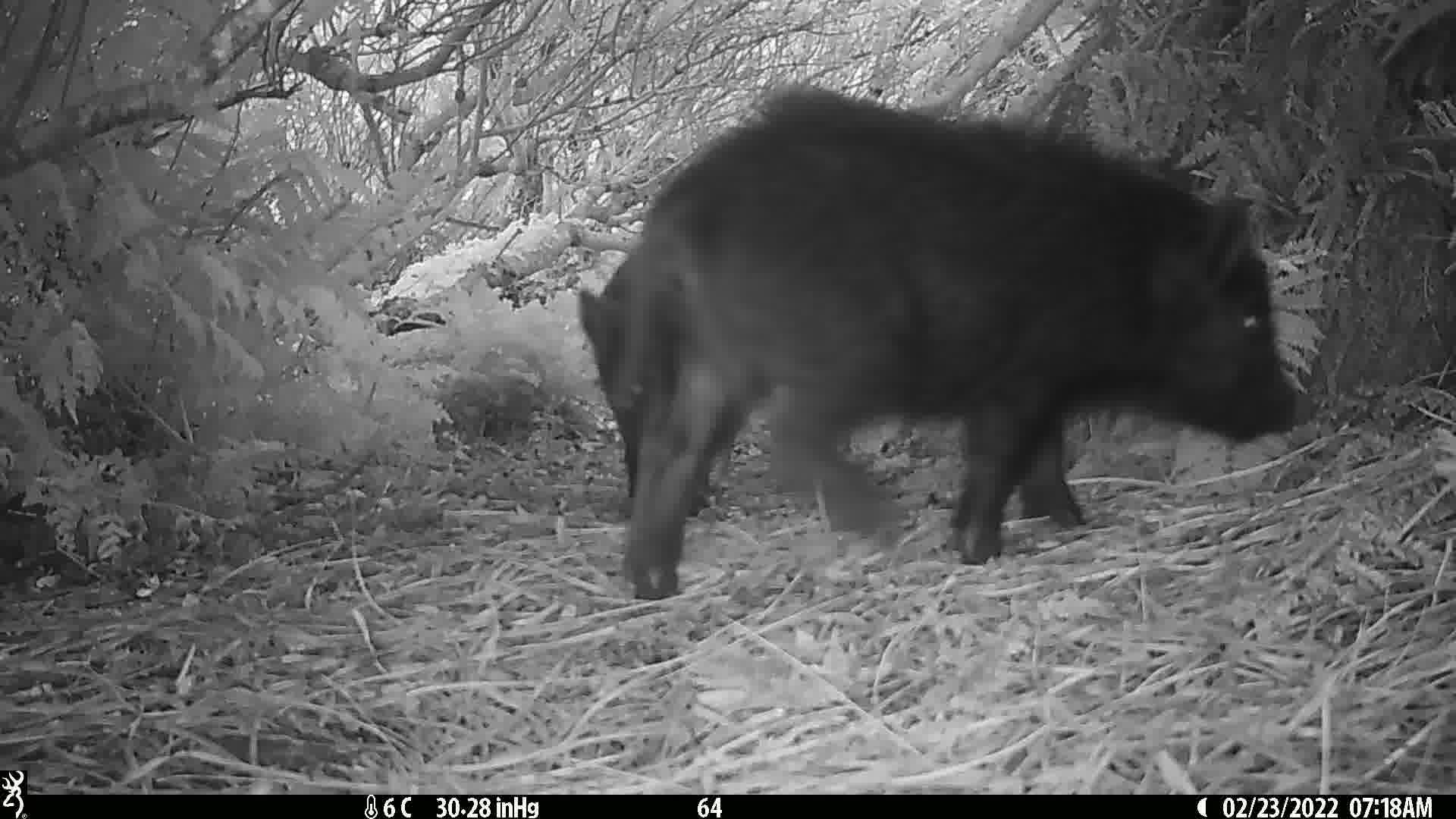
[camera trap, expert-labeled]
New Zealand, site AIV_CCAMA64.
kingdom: Animalia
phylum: Chordata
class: Mammalia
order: Artiodactyla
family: Suidae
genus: Sus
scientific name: Sus scrofa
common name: pig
Pig (Sus scrofa).